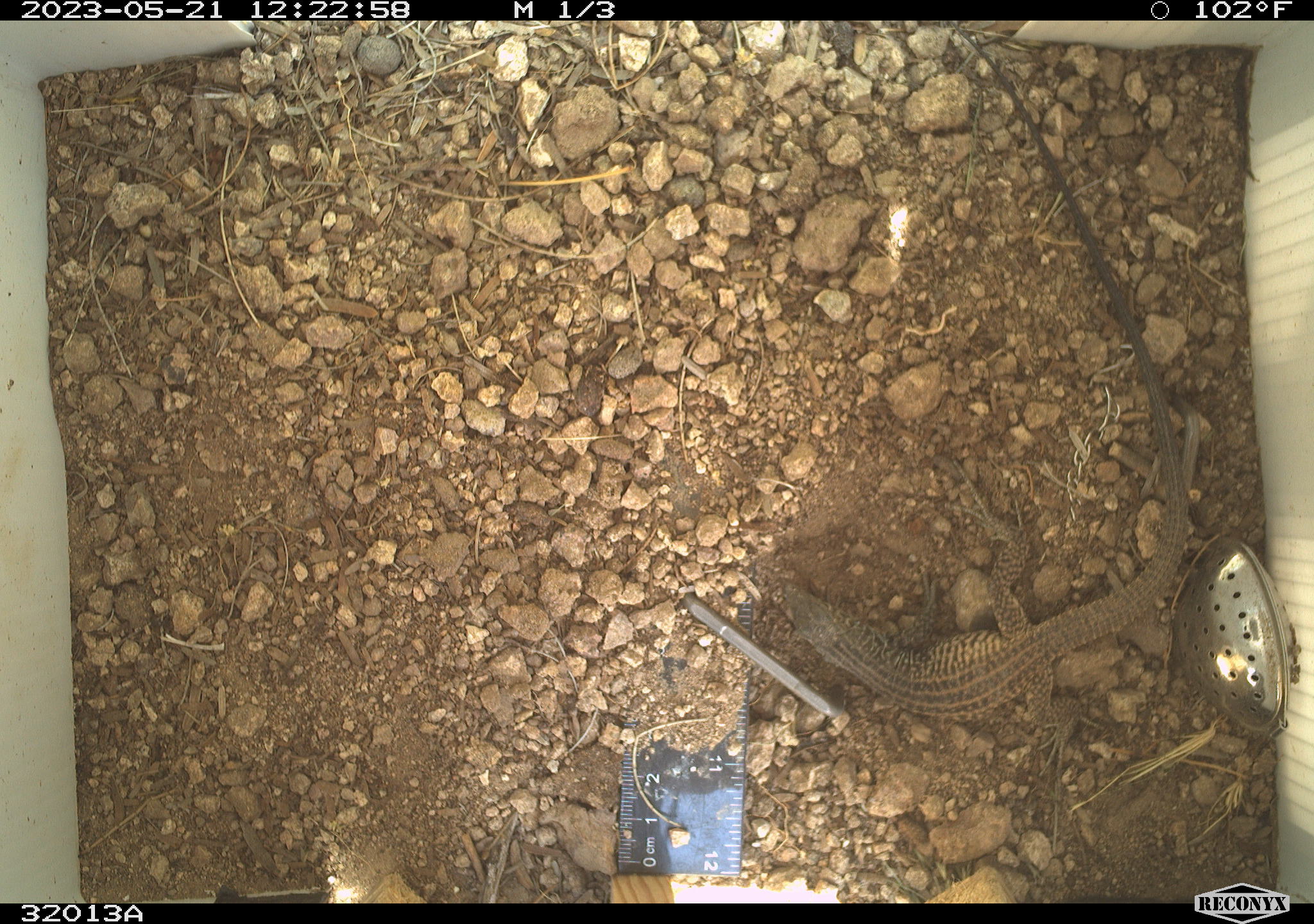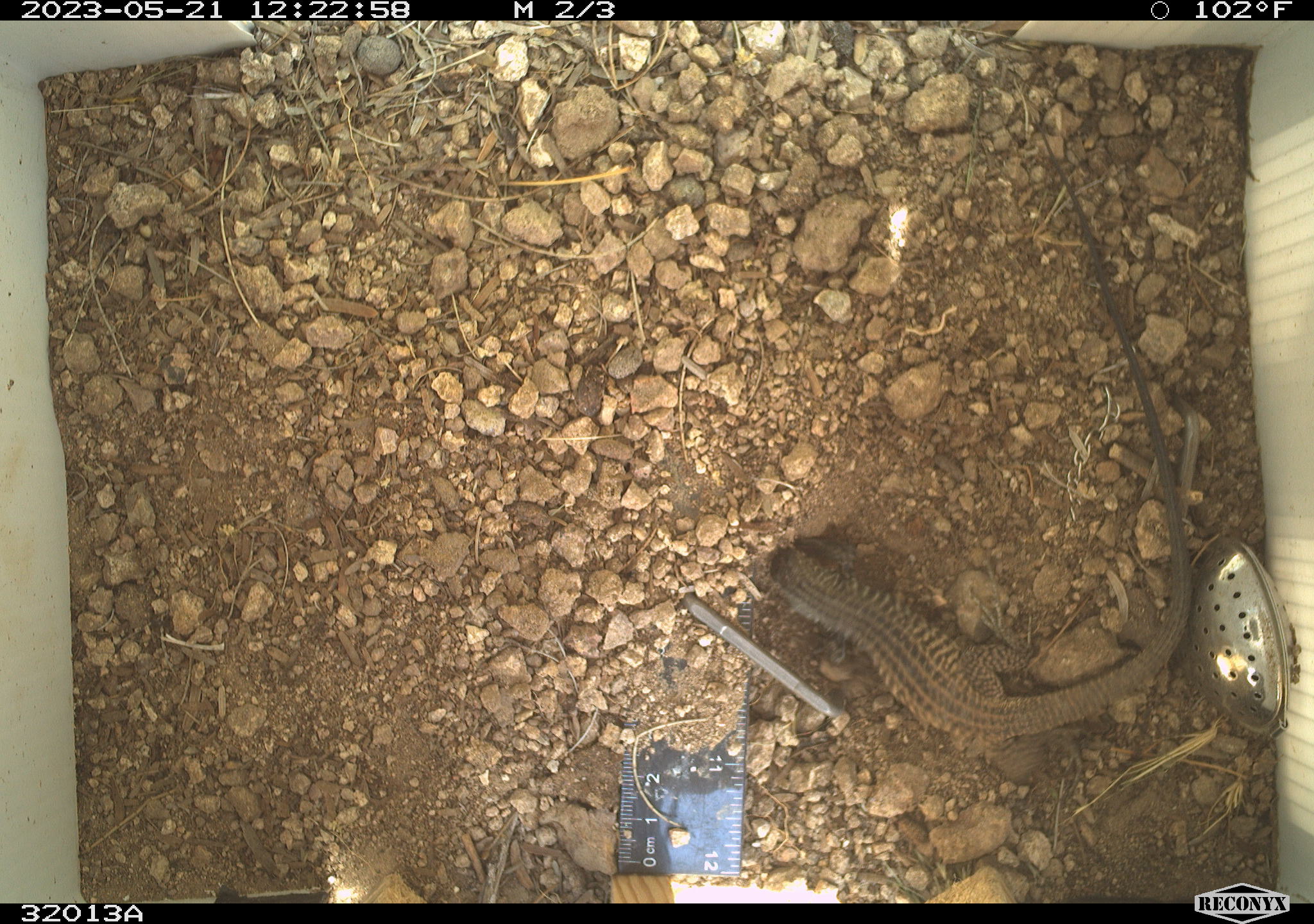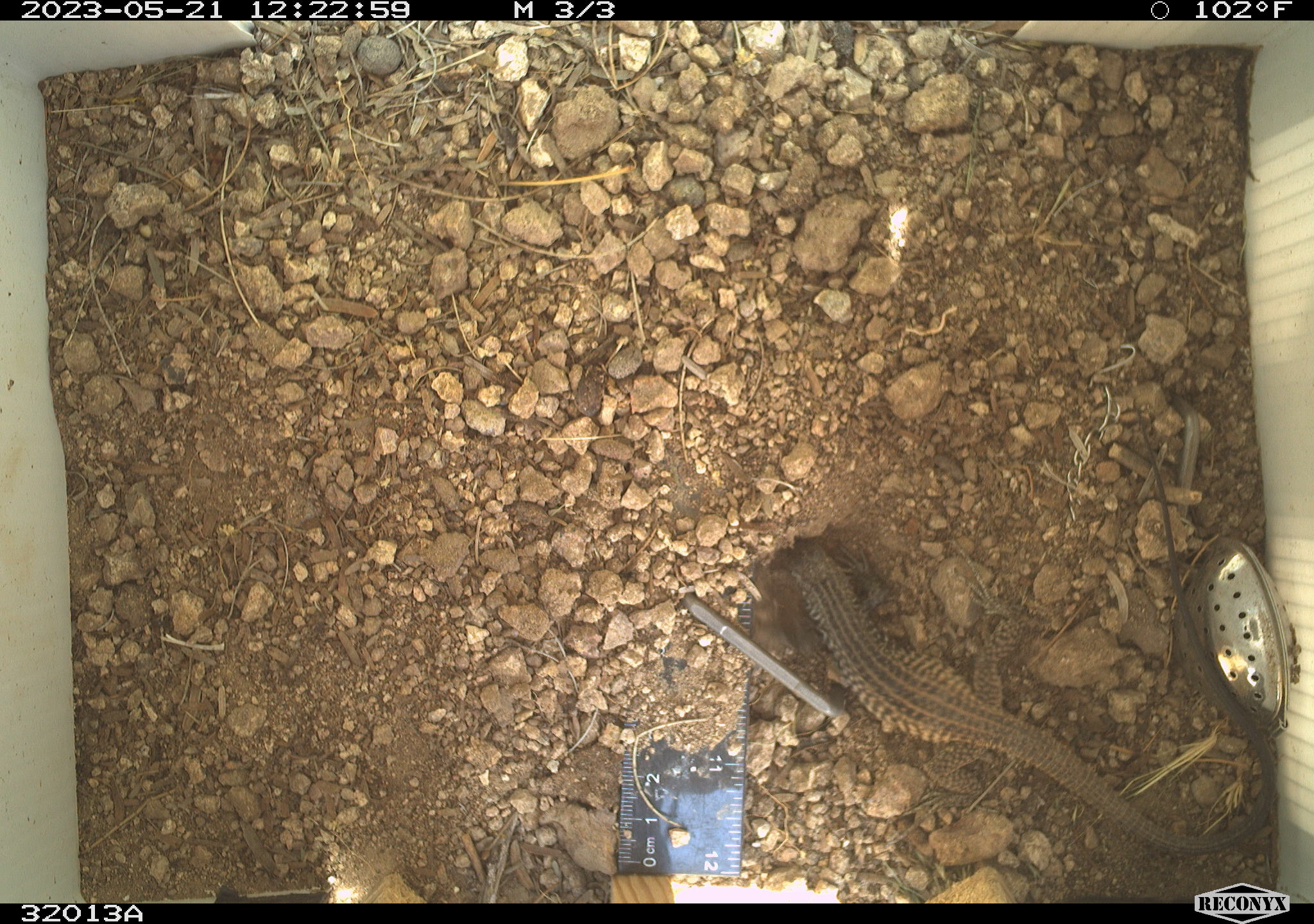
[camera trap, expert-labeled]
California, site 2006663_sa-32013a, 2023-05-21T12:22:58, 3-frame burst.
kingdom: Animalia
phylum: Chordata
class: Reptilia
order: Squamata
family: Teiidae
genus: Aspidoscelis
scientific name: Aspidoscelis tigris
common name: western whiptail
Western whiptail (Aspidoscelis tigris).